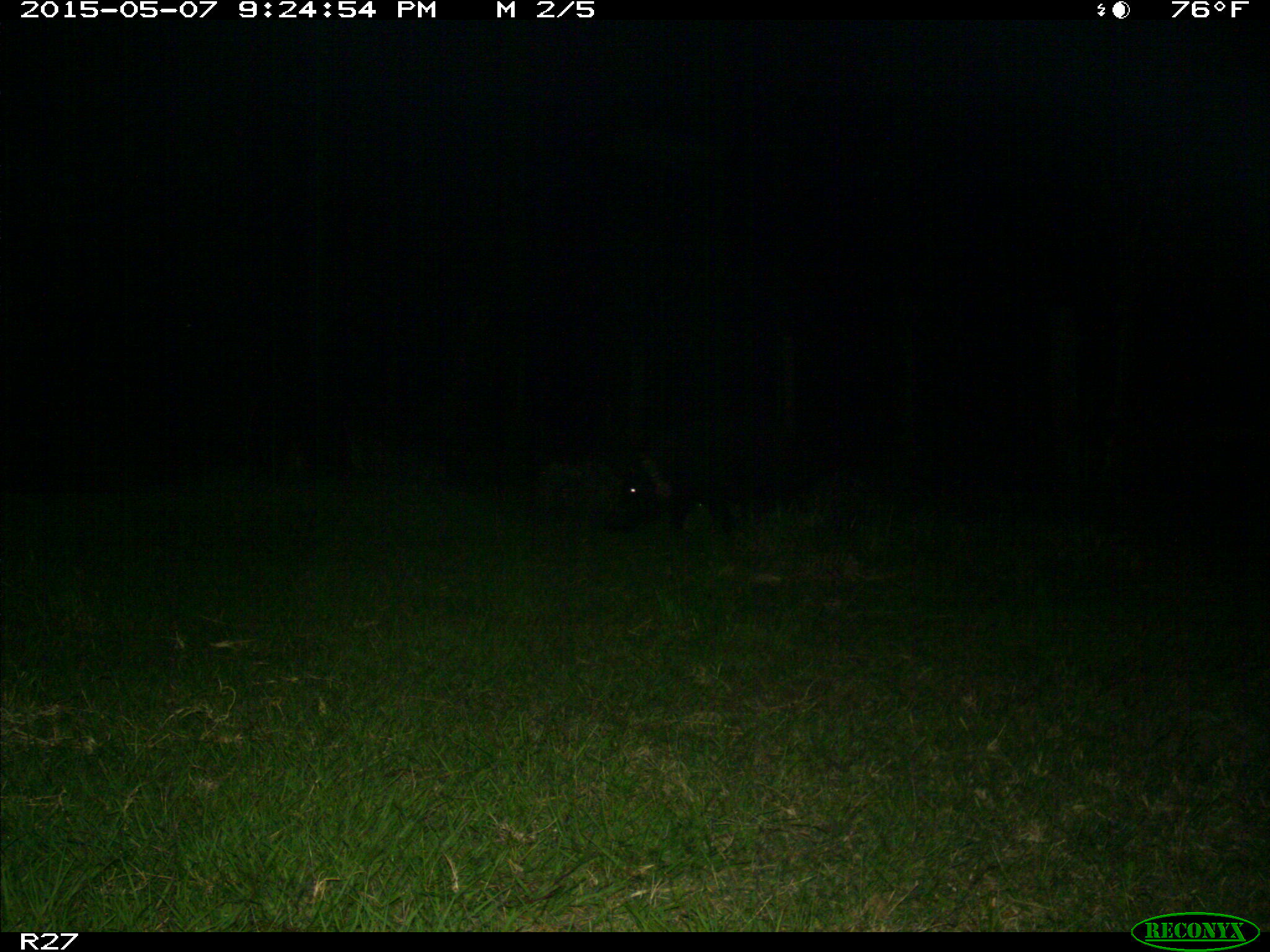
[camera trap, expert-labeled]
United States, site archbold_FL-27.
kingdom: Animalia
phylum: Chordata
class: Mammalia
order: Artiodactyla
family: Suidae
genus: Sus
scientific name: Sus scrofa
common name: wild boar